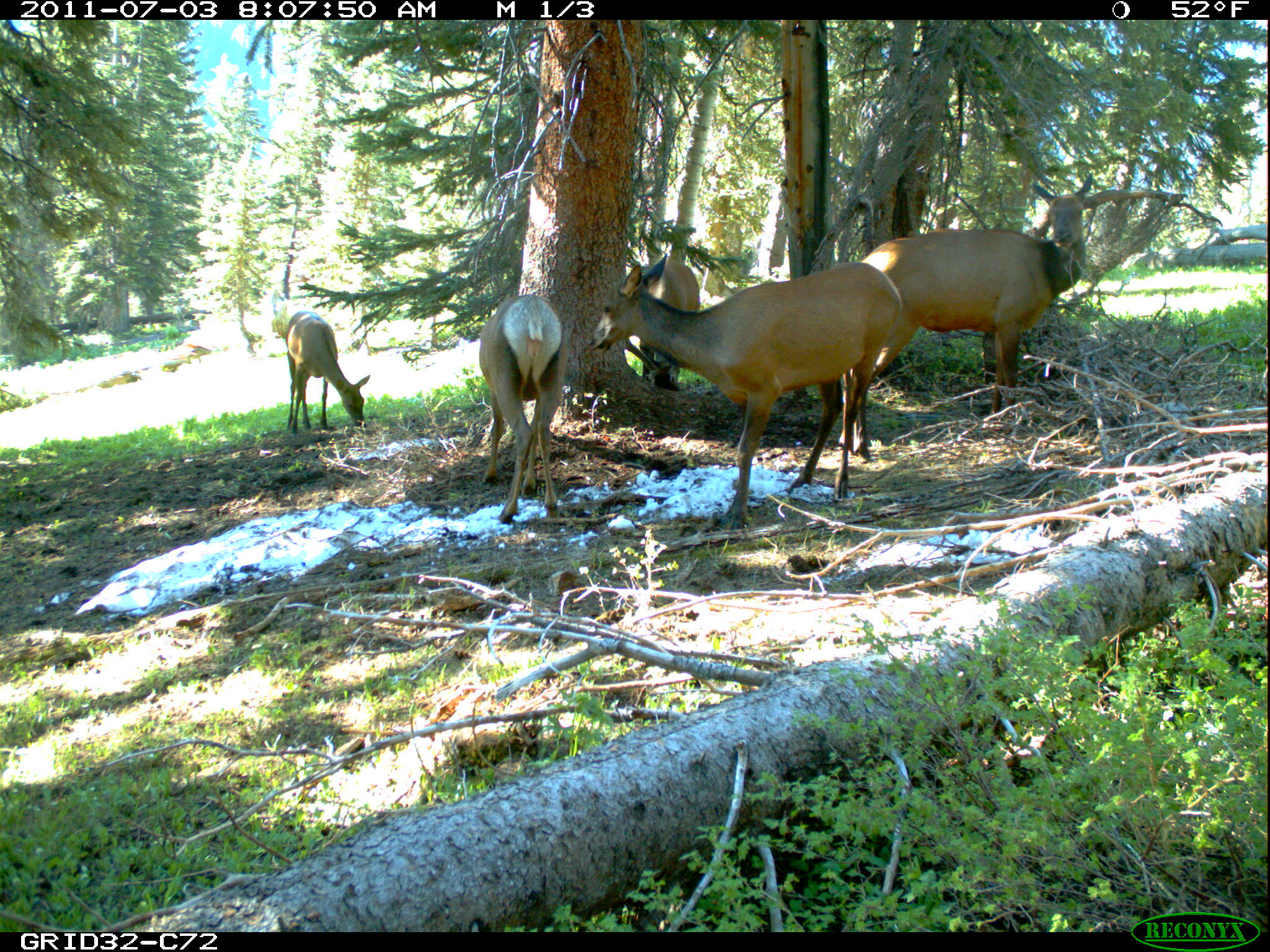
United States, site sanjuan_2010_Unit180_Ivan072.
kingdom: Animalia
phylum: Chordata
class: Mammalia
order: Artiodactyla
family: Cervidae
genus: Cervus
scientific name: Cervus elaphus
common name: red deer